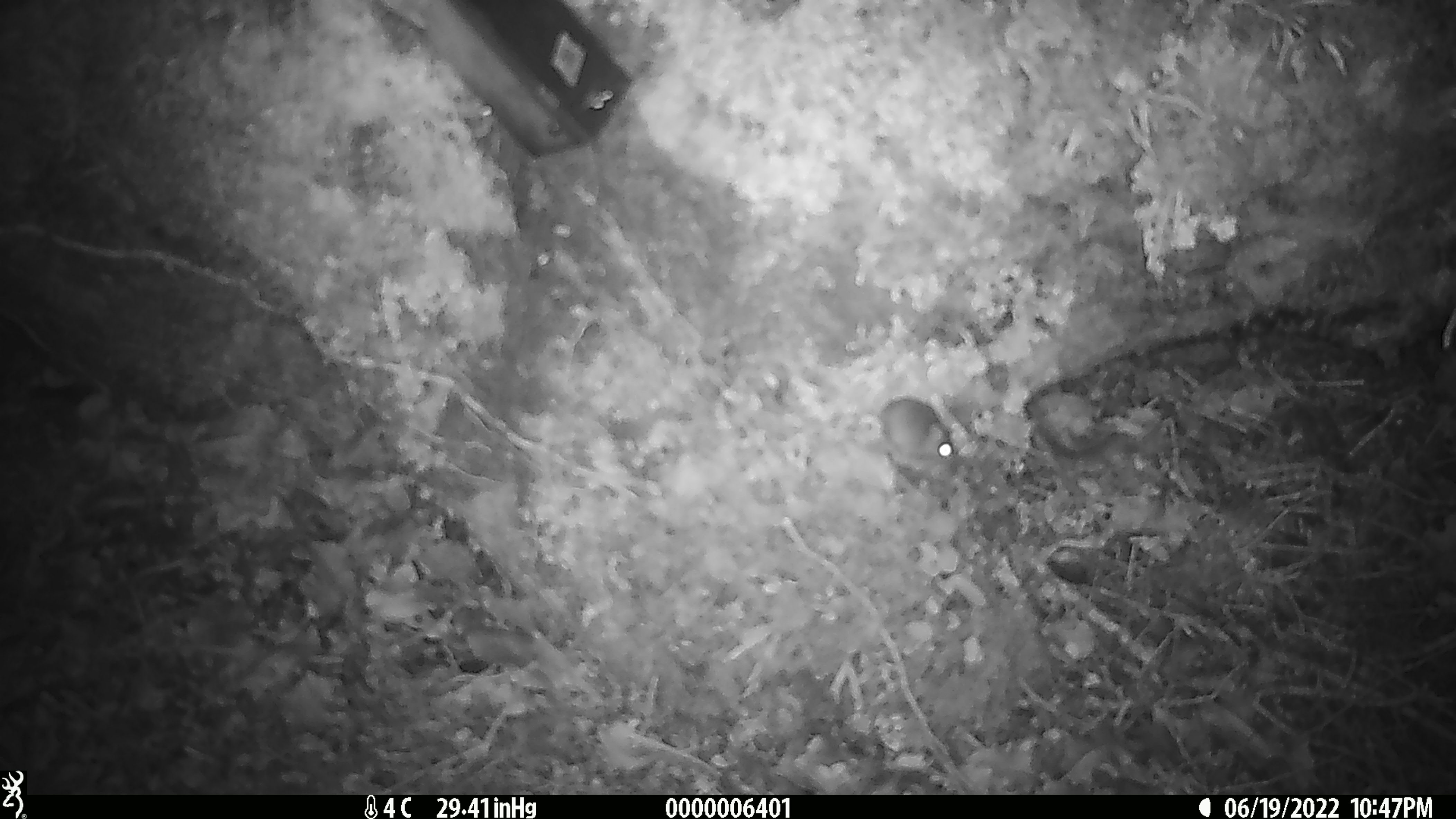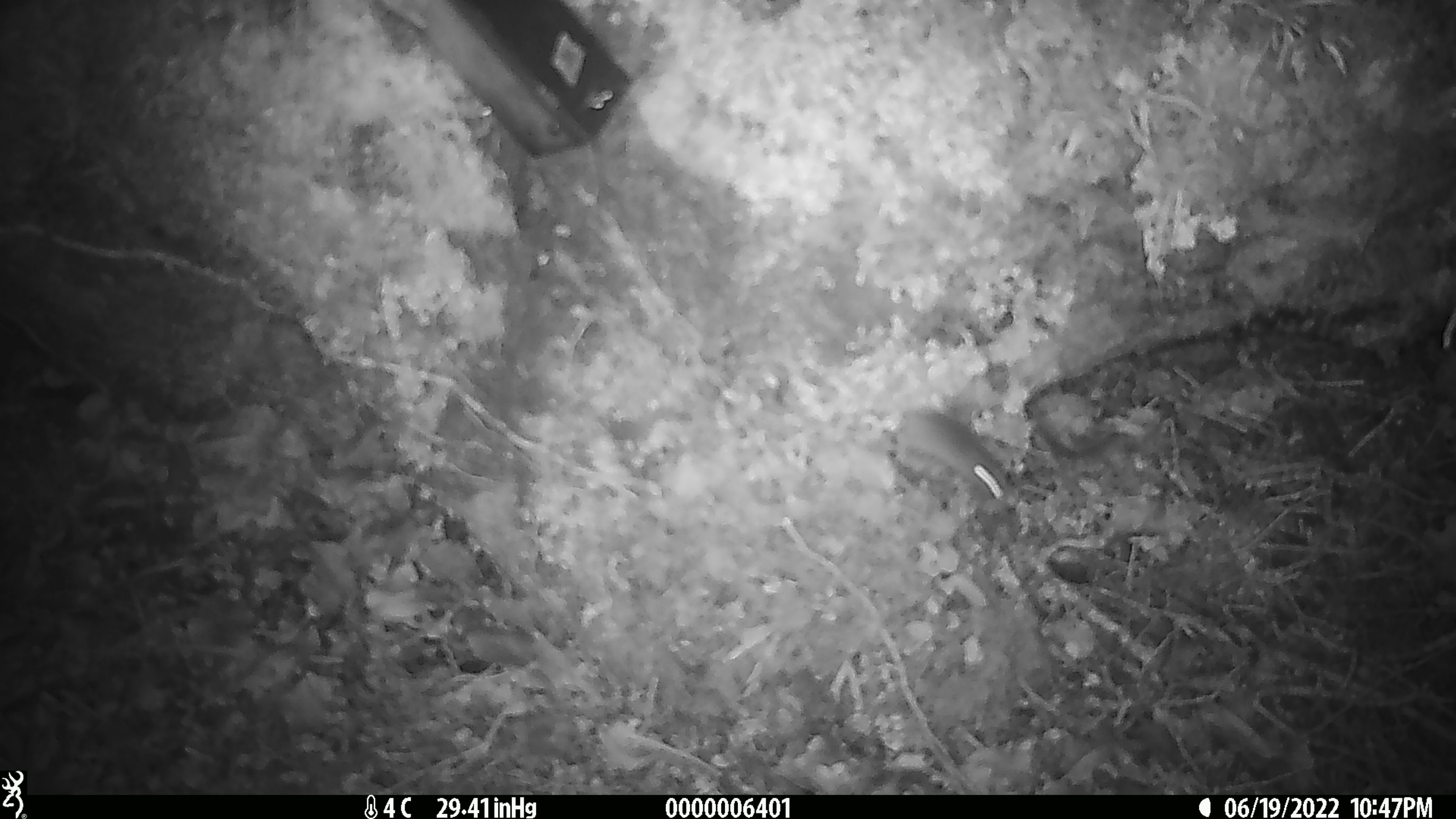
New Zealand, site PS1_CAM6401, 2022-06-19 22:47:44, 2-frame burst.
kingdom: Animalia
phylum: Chordata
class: Mammalia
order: Rodentia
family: Muridae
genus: Mus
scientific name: Mus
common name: mouse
Mouse (Mus).